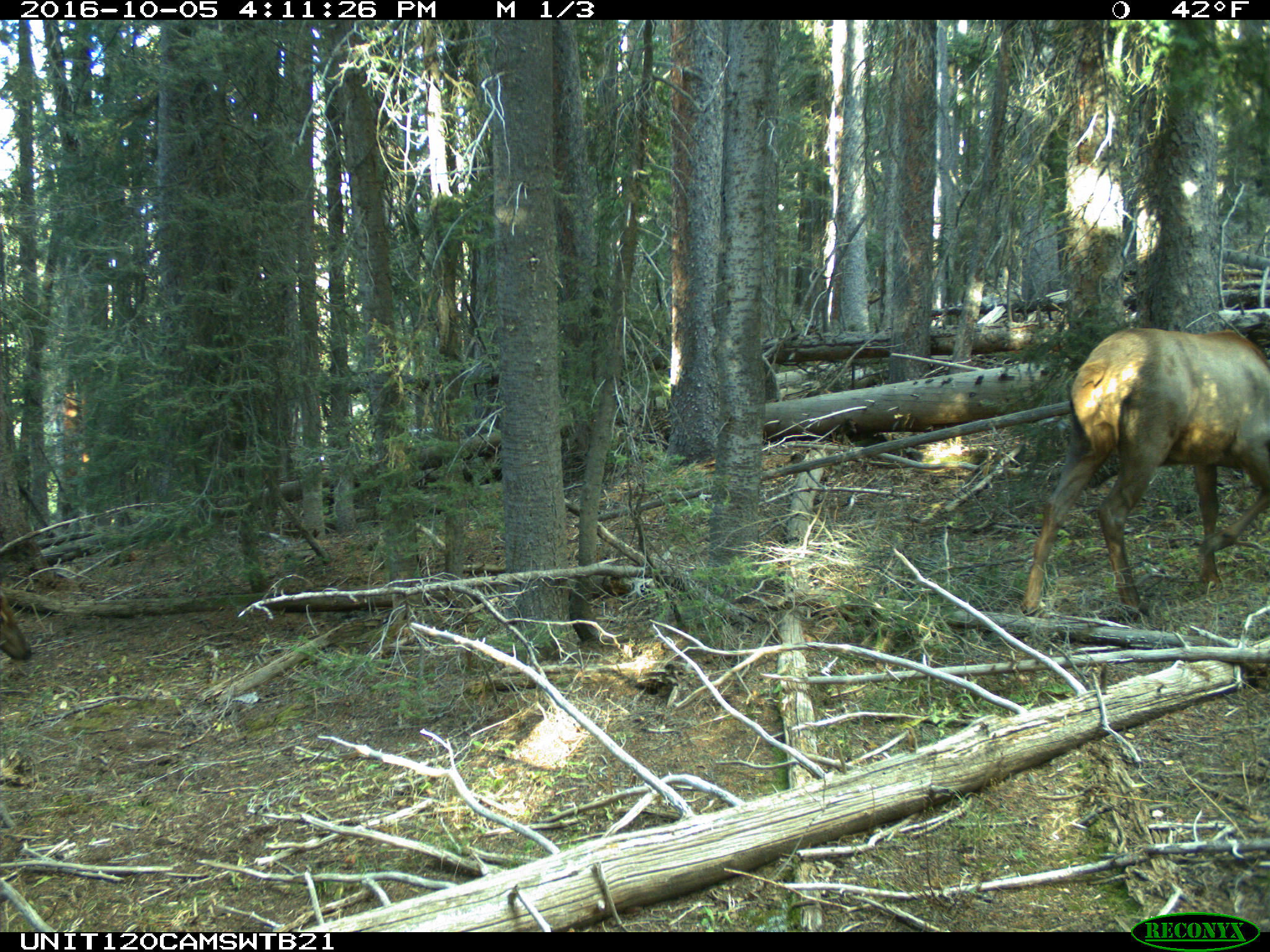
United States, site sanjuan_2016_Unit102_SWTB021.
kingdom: Animalia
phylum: Chordata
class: Mammalia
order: Artiodactyla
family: Cervidae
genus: Cervus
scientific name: Cervus elaphus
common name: red deer